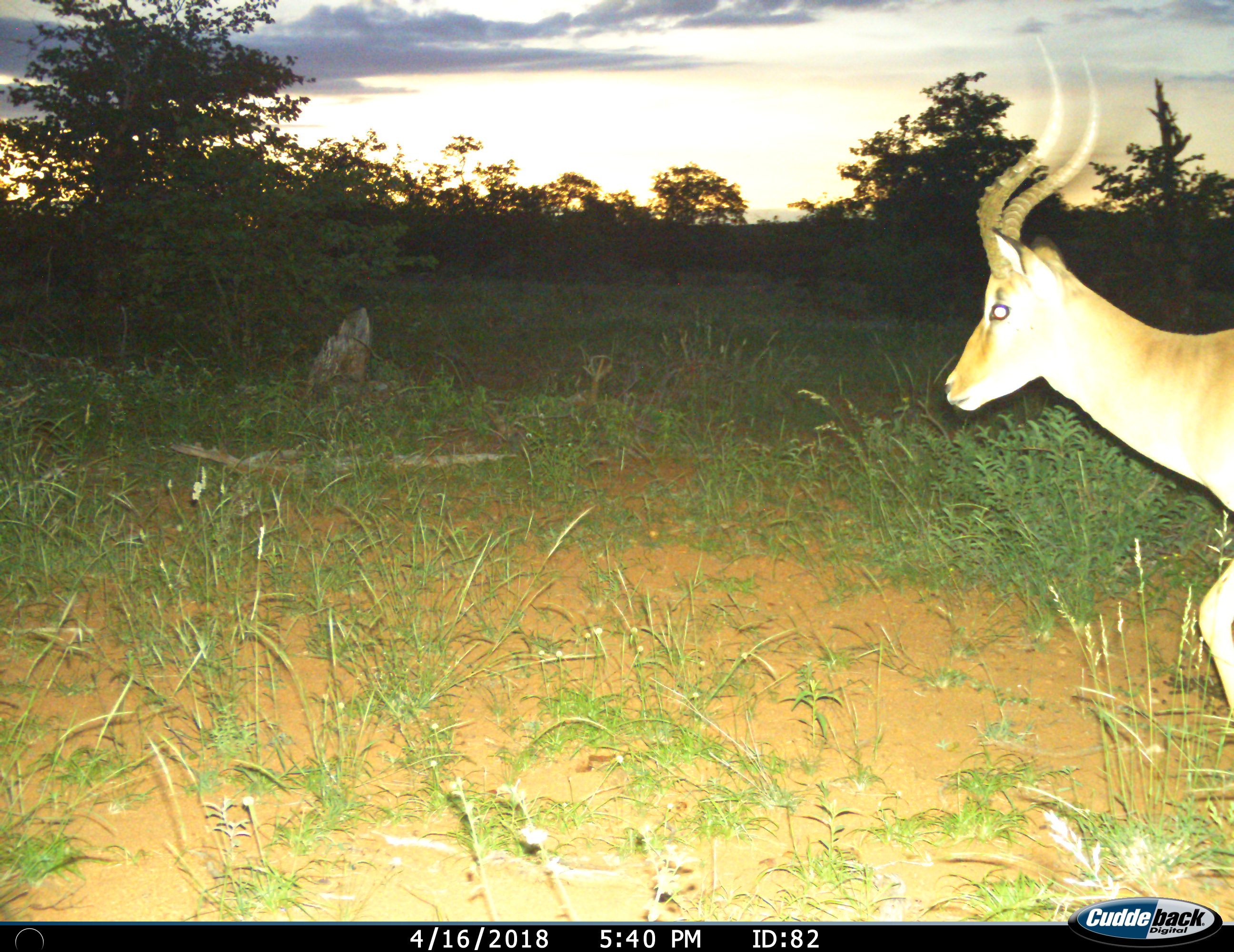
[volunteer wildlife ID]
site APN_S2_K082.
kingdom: Animalia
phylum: Chordata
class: Mammalia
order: Artiodactyla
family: Bovidae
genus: Aepyceros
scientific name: Aepyceros melampus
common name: impala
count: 1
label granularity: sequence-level